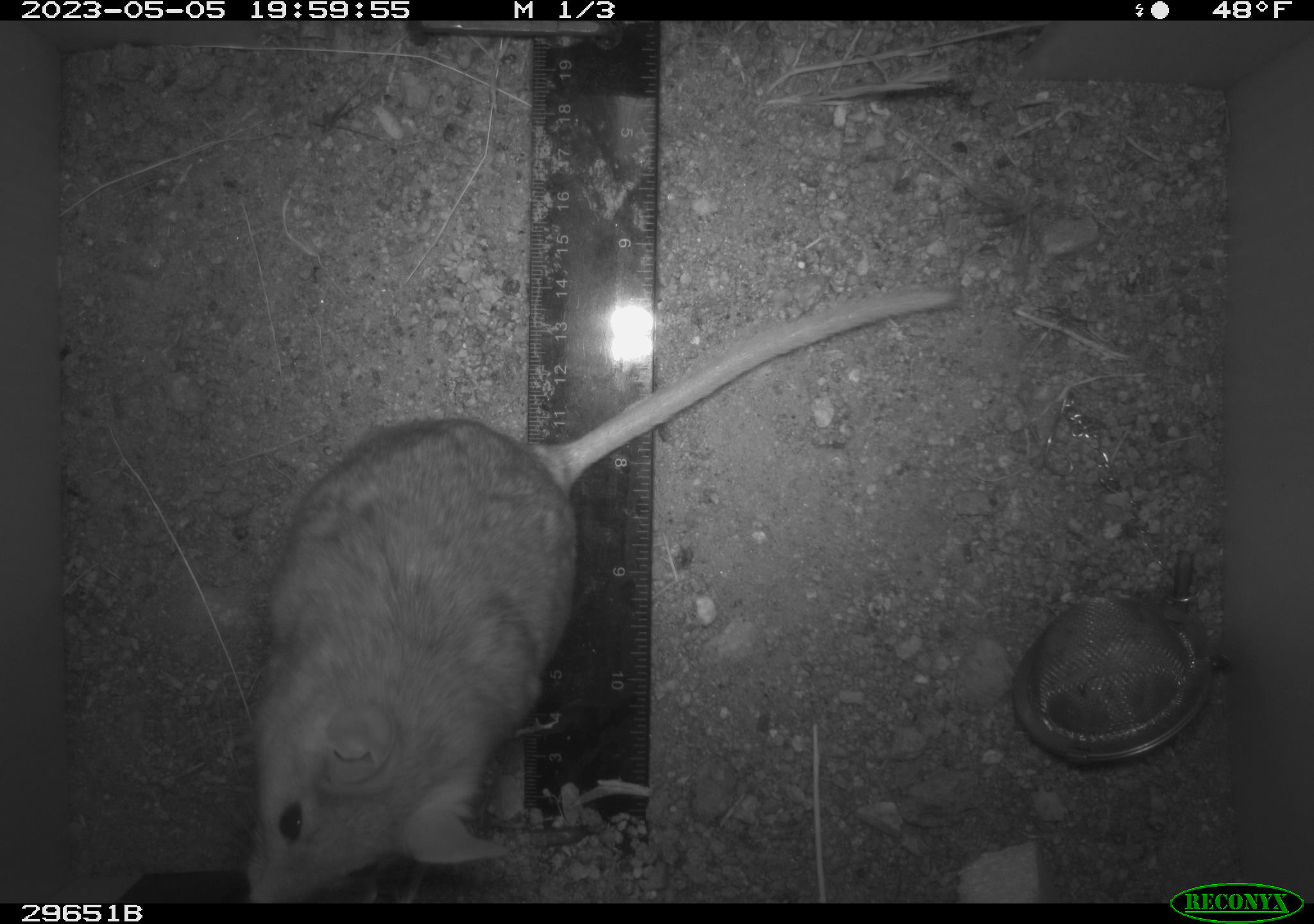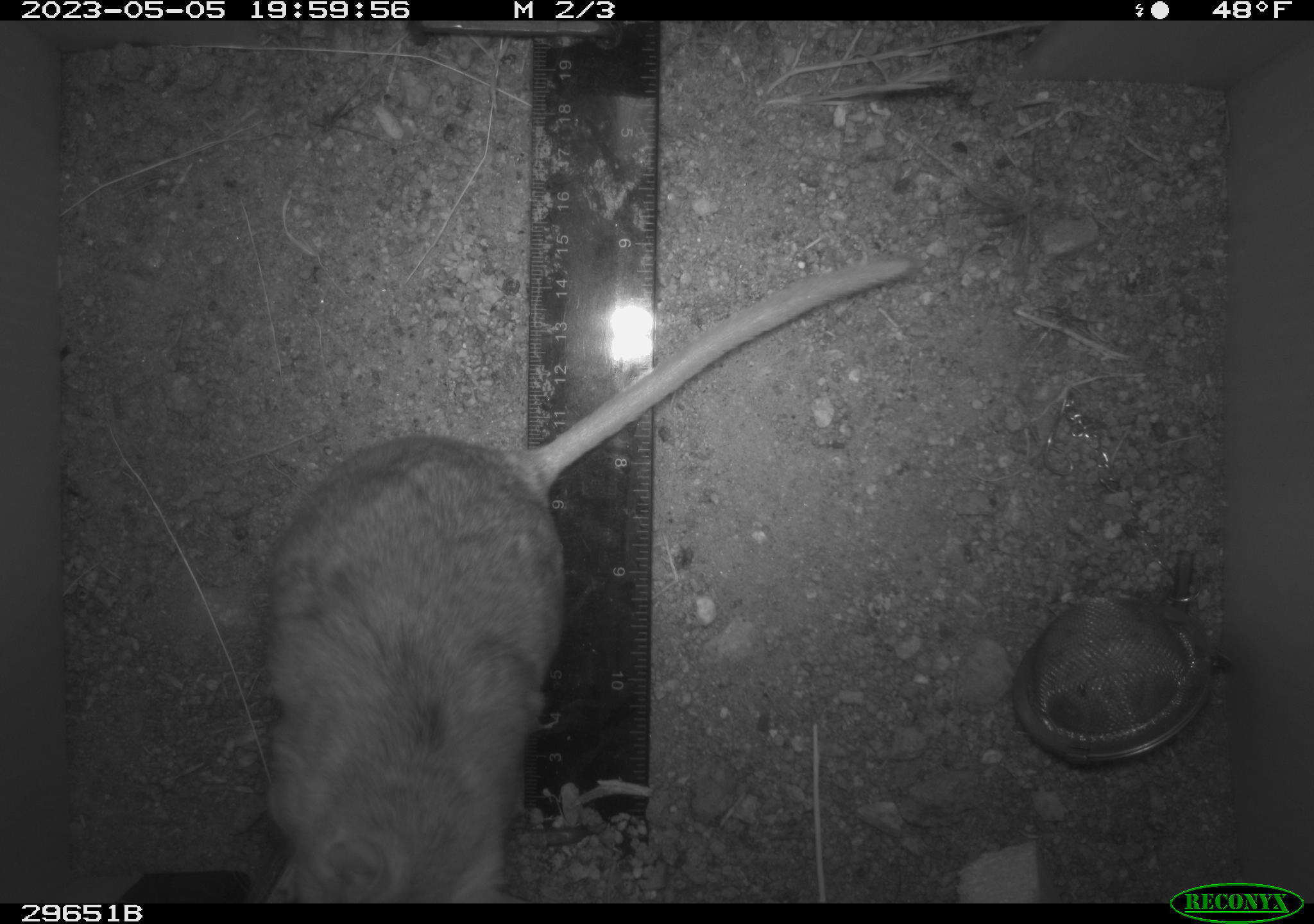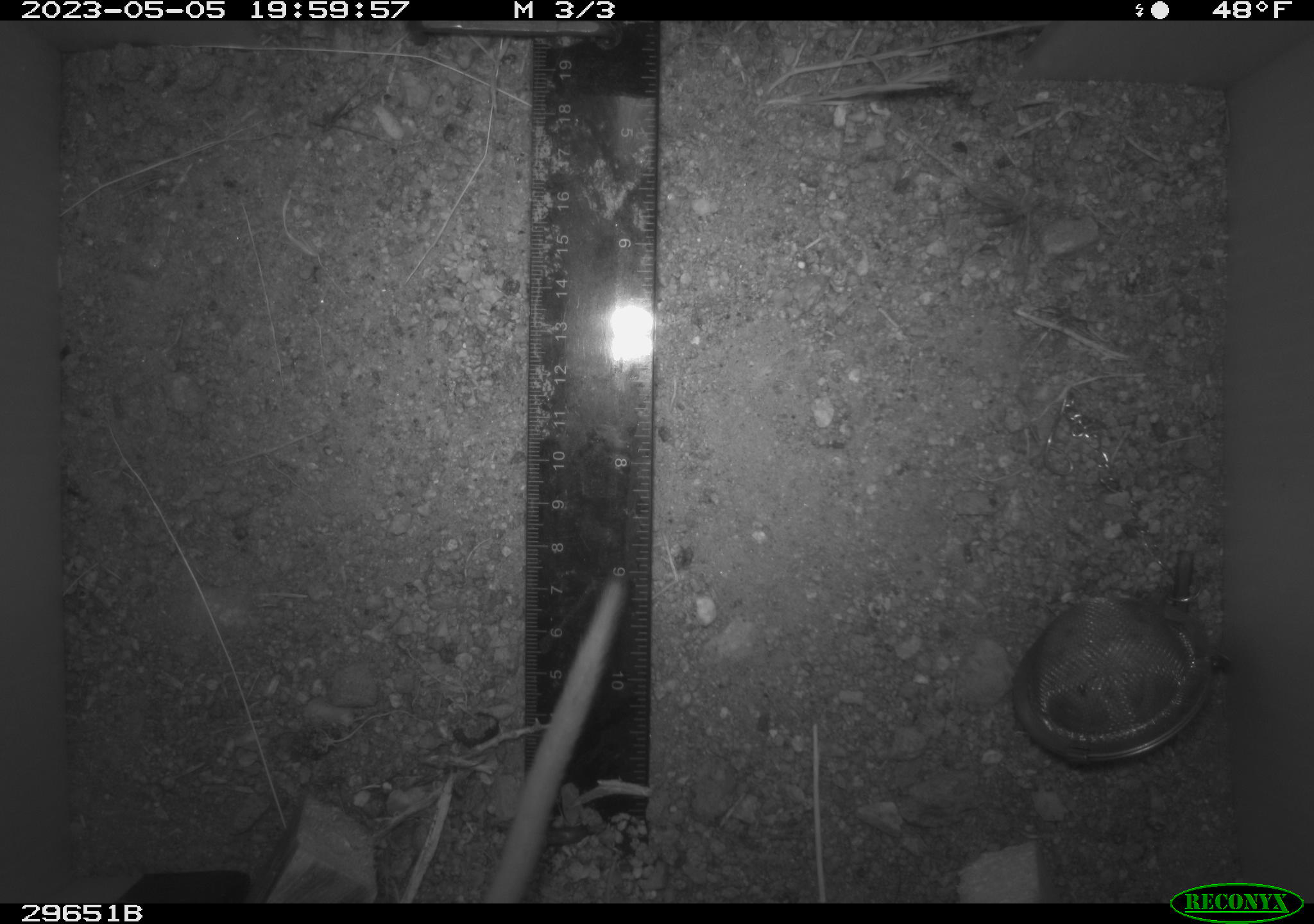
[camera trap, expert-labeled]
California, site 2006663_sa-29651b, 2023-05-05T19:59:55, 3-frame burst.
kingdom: Animalia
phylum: Chordata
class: Mammalia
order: Rodentia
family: Cricetidae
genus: Neotoma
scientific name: Neotoma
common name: pack rat or woodrat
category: neotoma species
Neotoma species (pack rat or woodrat) (Neotoma).